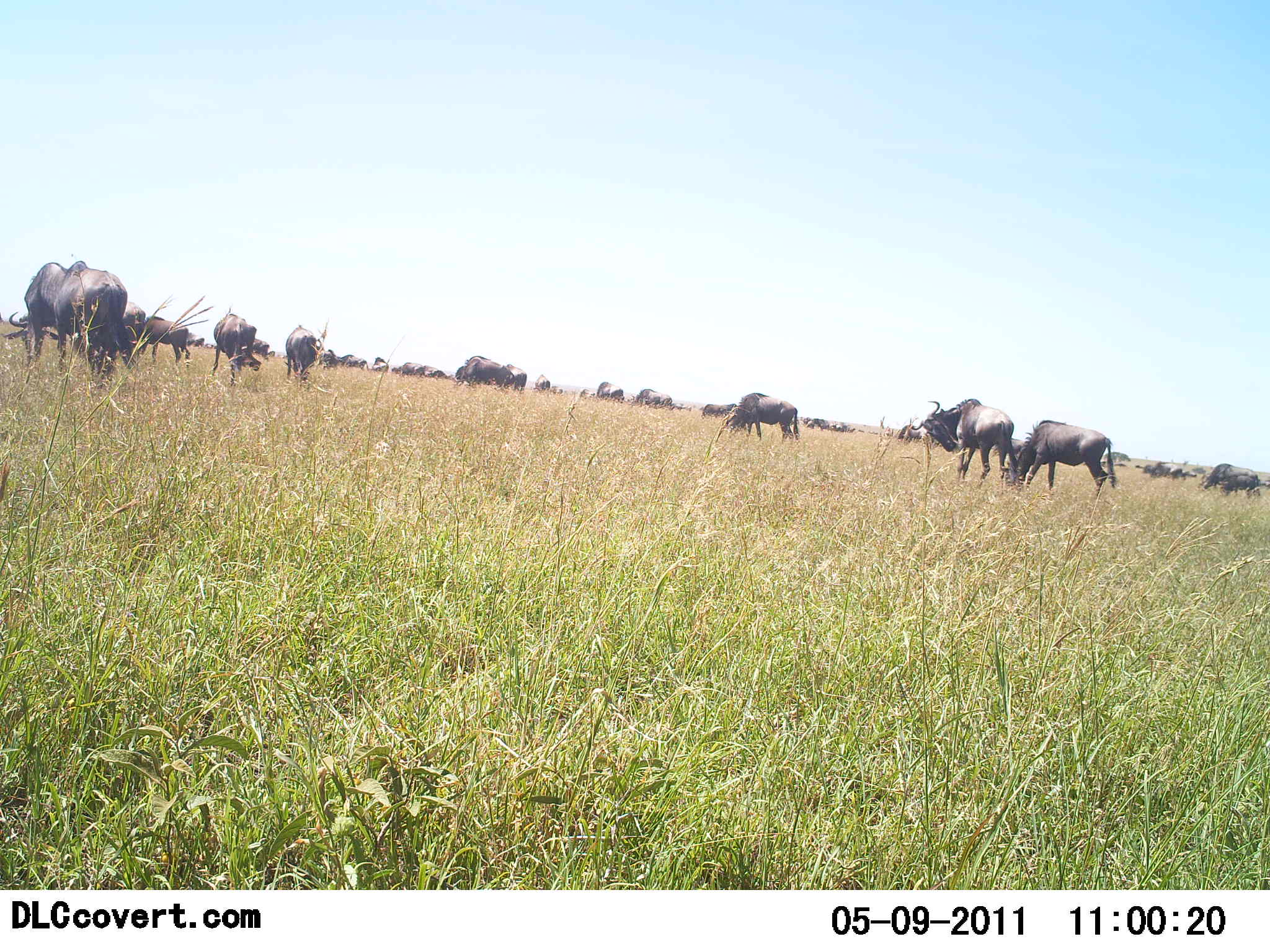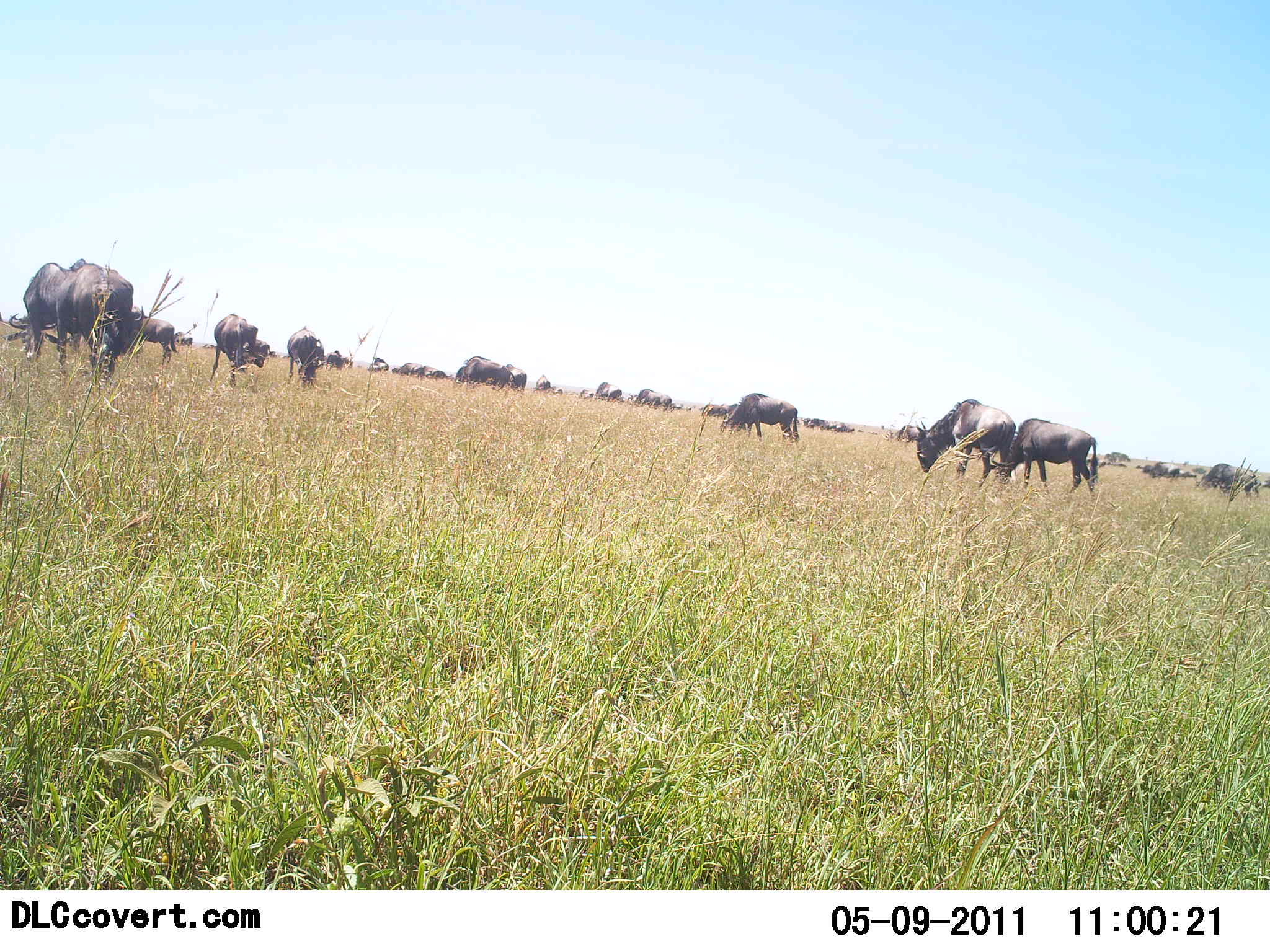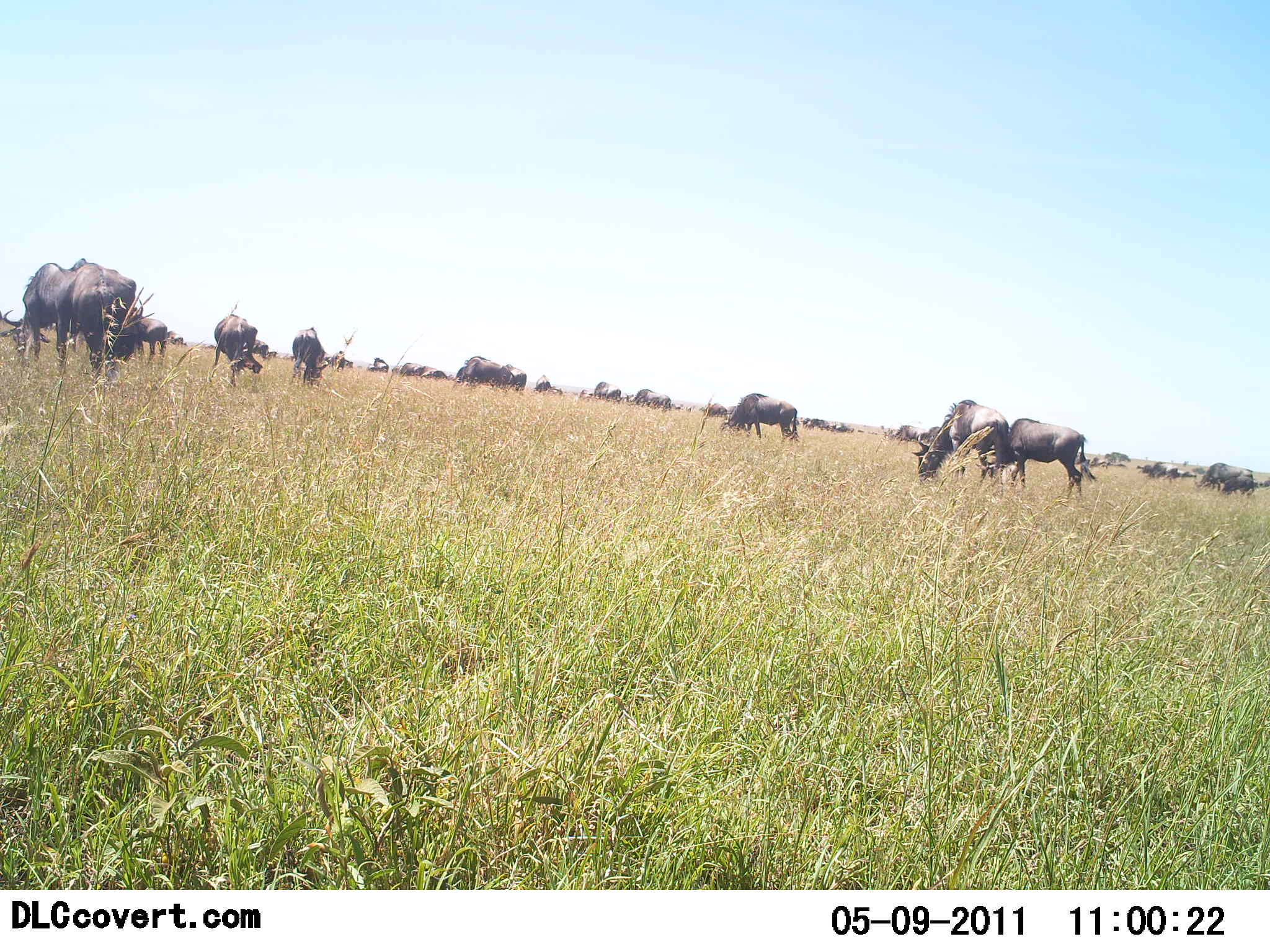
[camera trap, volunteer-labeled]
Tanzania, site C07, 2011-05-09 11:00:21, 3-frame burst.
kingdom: Animalia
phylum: Chordata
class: Mammalia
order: Artiodactyla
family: Bovidae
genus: Connochaetes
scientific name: Connochaetes taurinus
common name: blue wildebeest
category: wildebeest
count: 11-50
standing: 58%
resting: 8%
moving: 50%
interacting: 8%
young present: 0%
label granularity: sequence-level